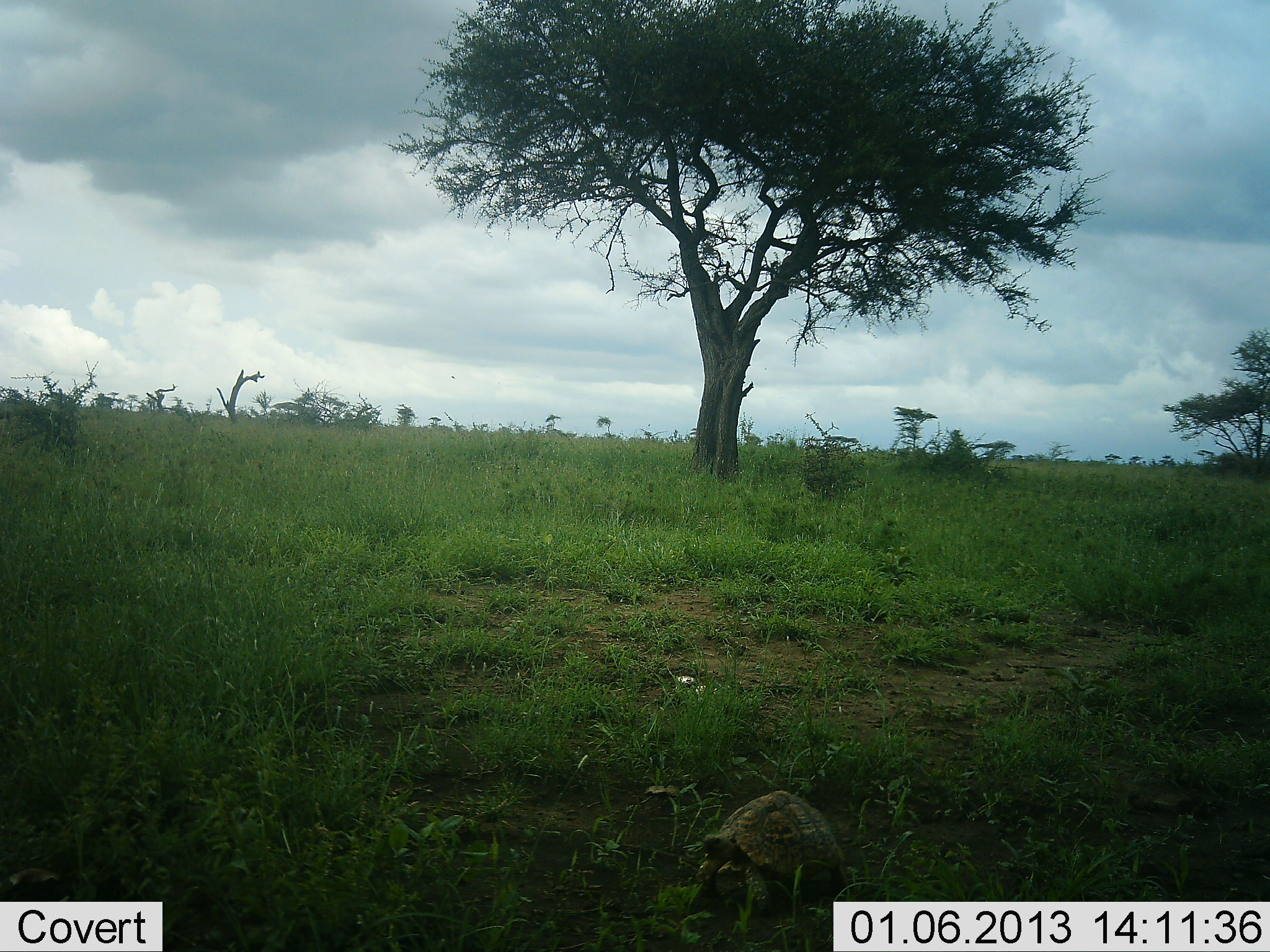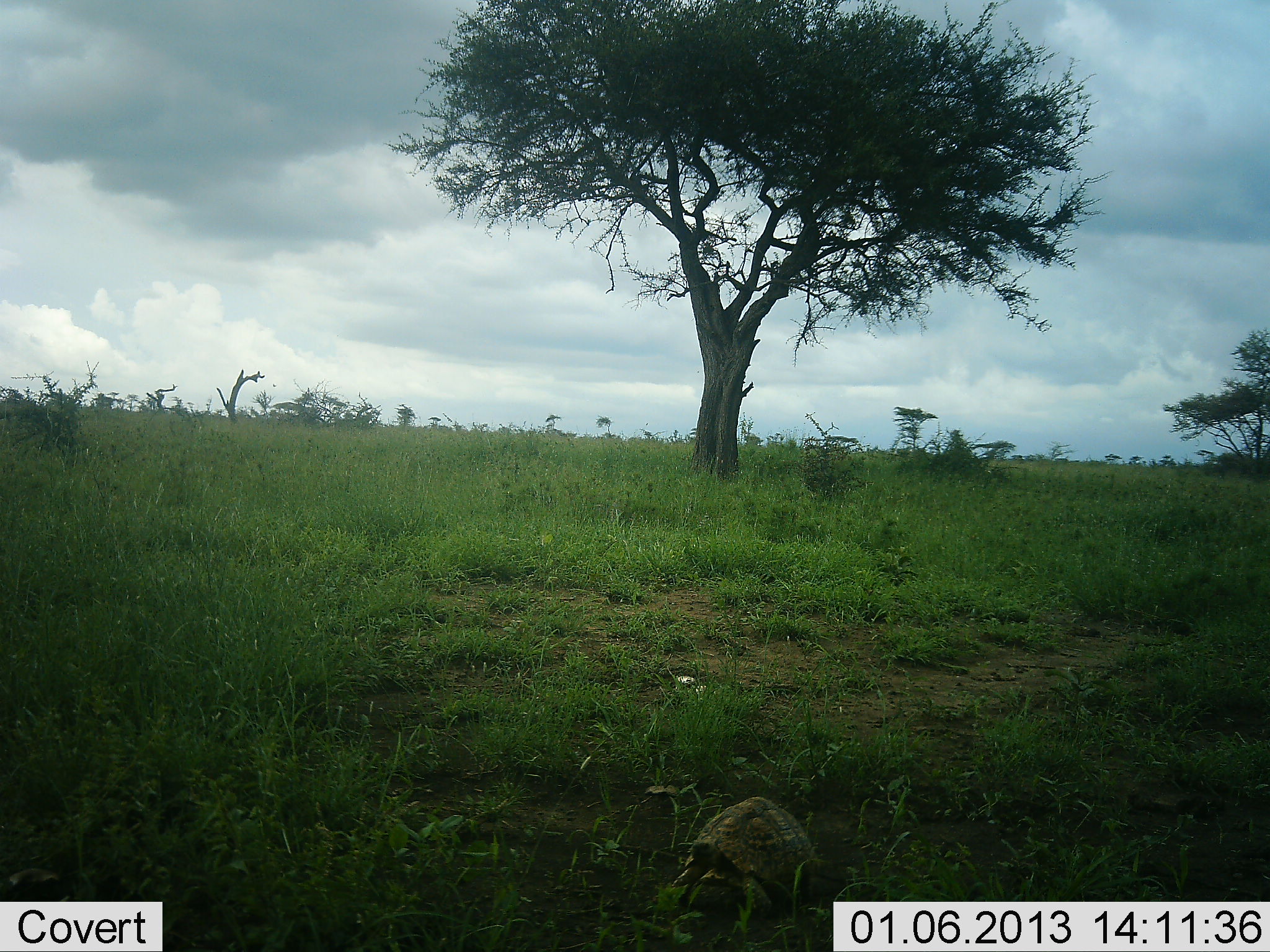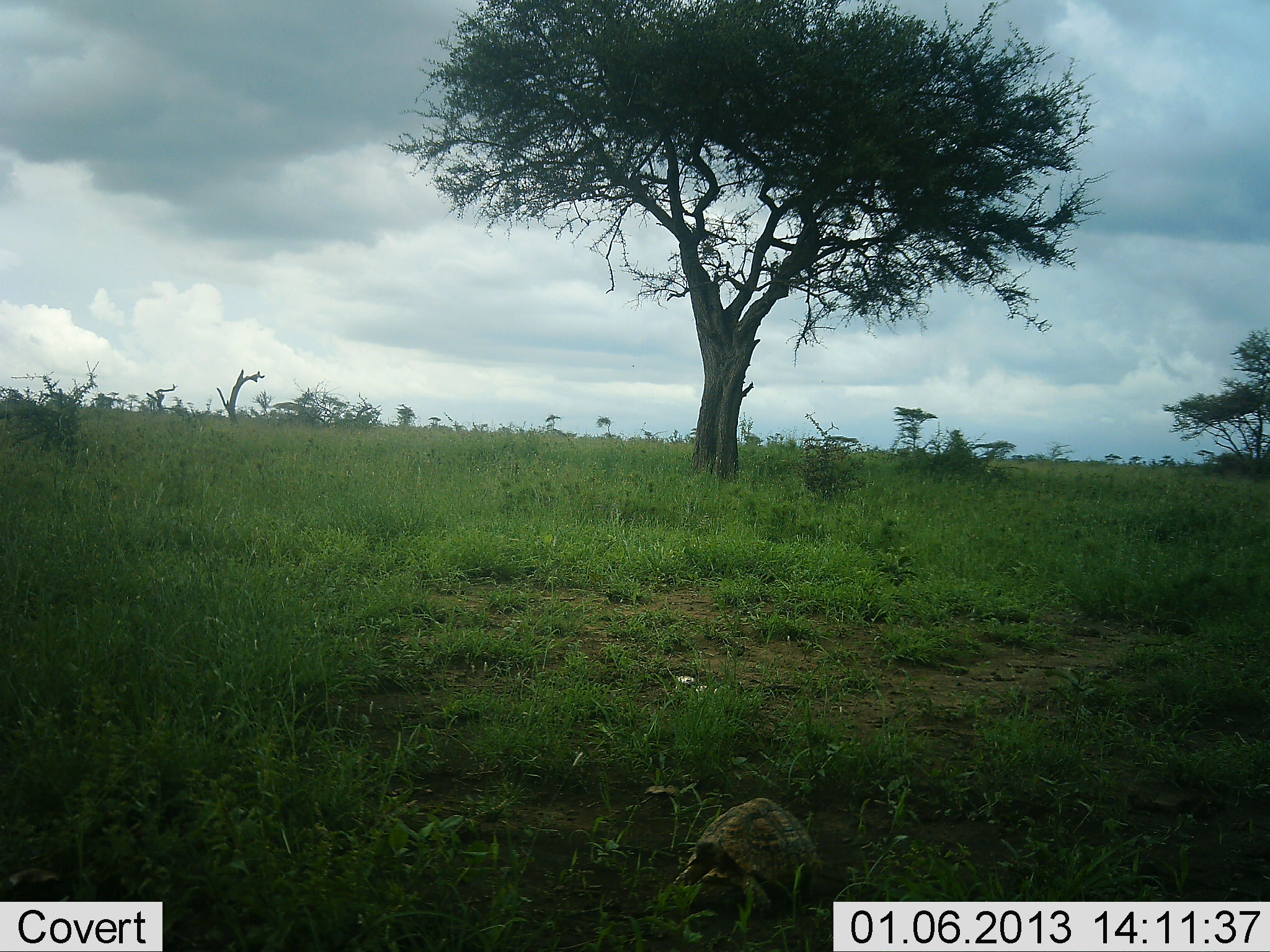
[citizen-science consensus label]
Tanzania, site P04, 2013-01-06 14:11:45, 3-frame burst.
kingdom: Animalia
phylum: Chordata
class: Reptilia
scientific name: Reptilia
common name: reptiles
Reptiles (Reptilia), count 1. Behavior (volunteer vote fractions): standing 3%, resting 0%, moving 97%, interacting 0%. Young present (vote fraction): 0%. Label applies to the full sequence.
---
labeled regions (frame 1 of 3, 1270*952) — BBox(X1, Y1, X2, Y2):
animal: BBox(694, 790, 856, 923)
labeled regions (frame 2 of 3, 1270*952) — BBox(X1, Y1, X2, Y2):
animal: BBox(665, 794, 828, 926)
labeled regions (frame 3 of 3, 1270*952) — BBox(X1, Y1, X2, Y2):
animal: BBox(670, 797, 821, 924)